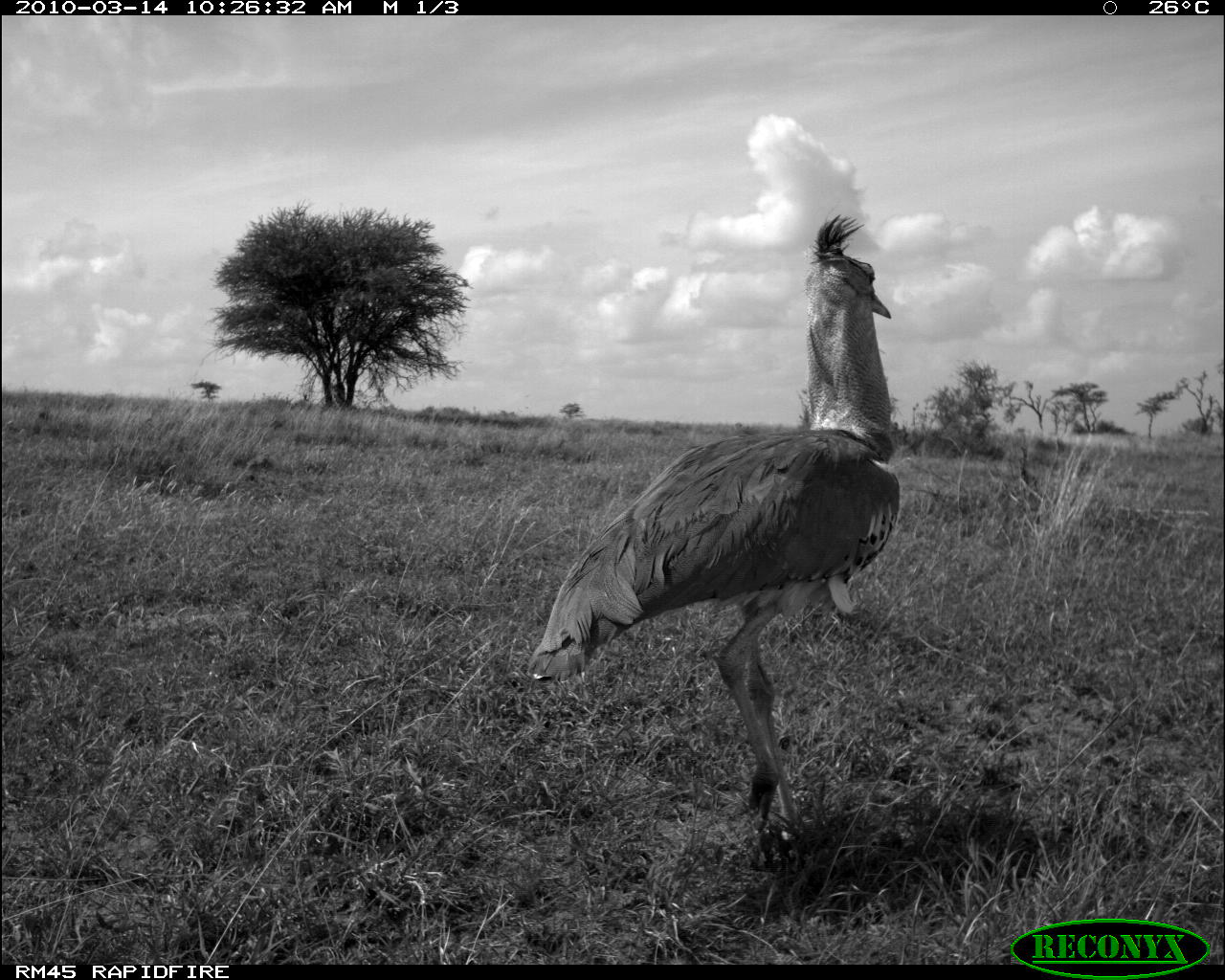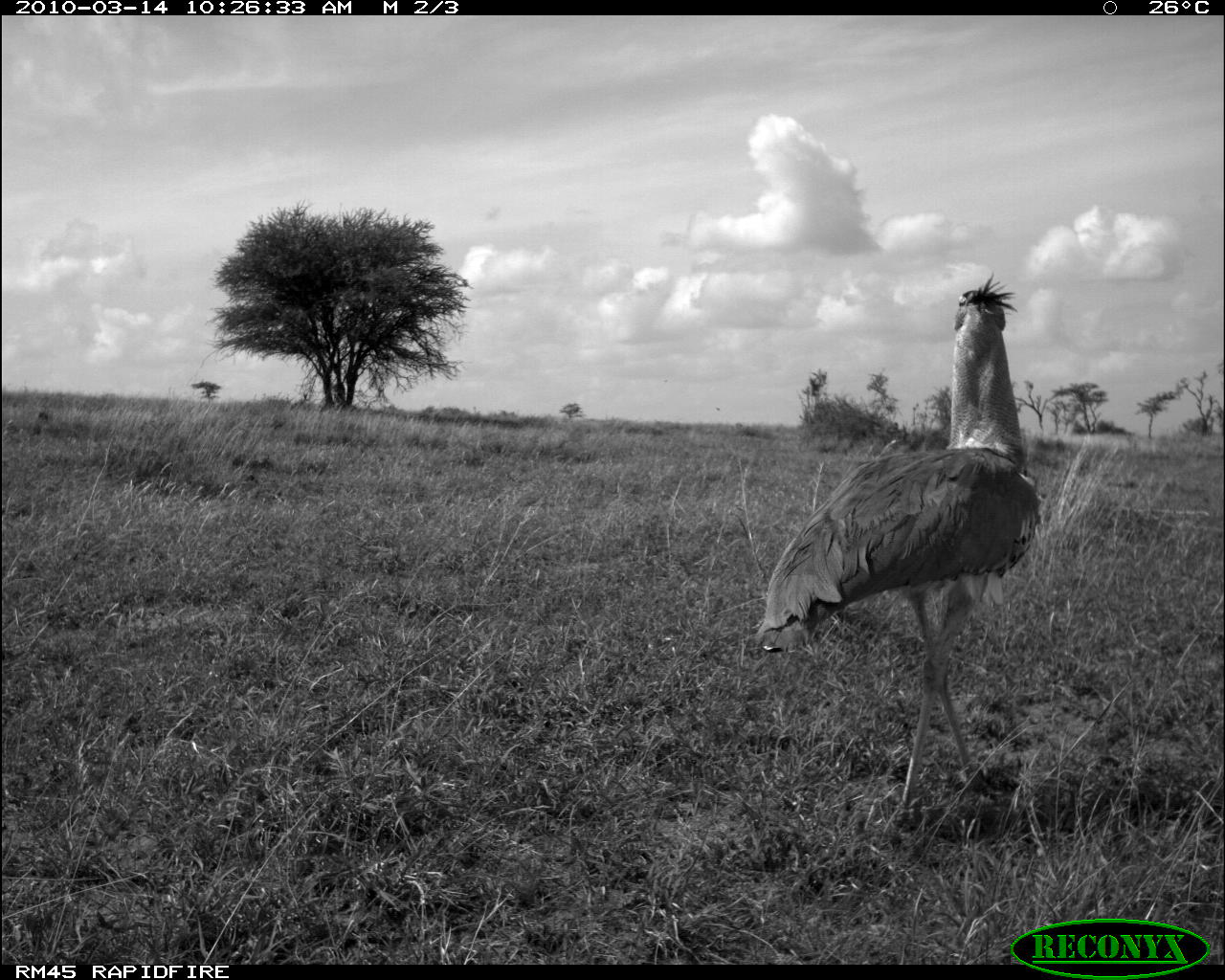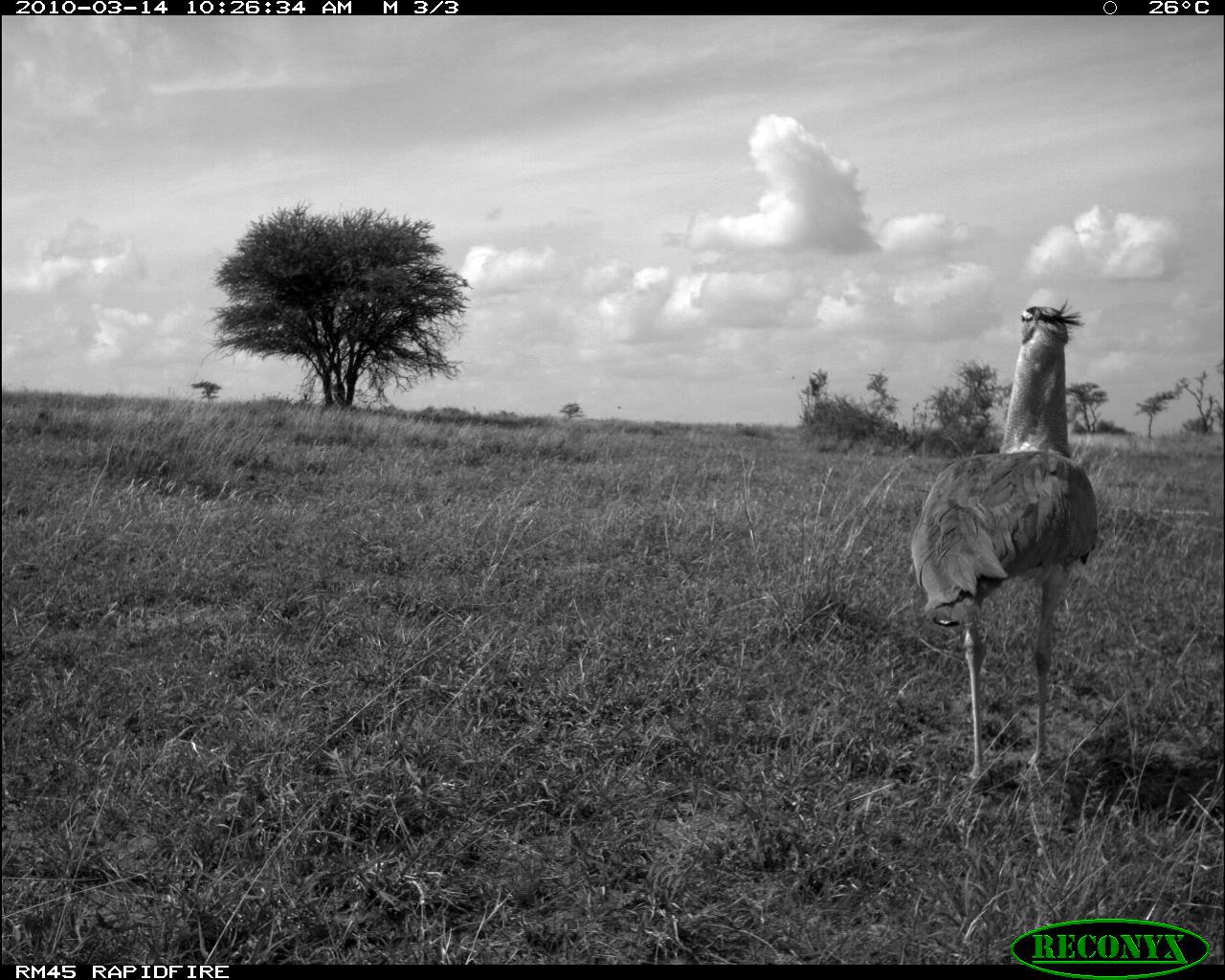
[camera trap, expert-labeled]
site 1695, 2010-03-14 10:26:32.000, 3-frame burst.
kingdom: Animalia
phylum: Chordata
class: Aves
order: Otidiformes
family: Otididae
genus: Ardeotis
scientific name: Ardeotis kori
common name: kori bustard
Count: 1.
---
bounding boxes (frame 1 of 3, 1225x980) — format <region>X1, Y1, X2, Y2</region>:
ardeotis kori: <region>525, 214, 900, 843</region>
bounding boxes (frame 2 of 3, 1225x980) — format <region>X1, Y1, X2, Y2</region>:
ardeotis kori: <region>750, 272, 1042, 826</region>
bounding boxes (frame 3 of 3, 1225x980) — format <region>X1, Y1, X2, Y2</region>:
ardeotis kori: <region>911, 298, 1099, 788</region>